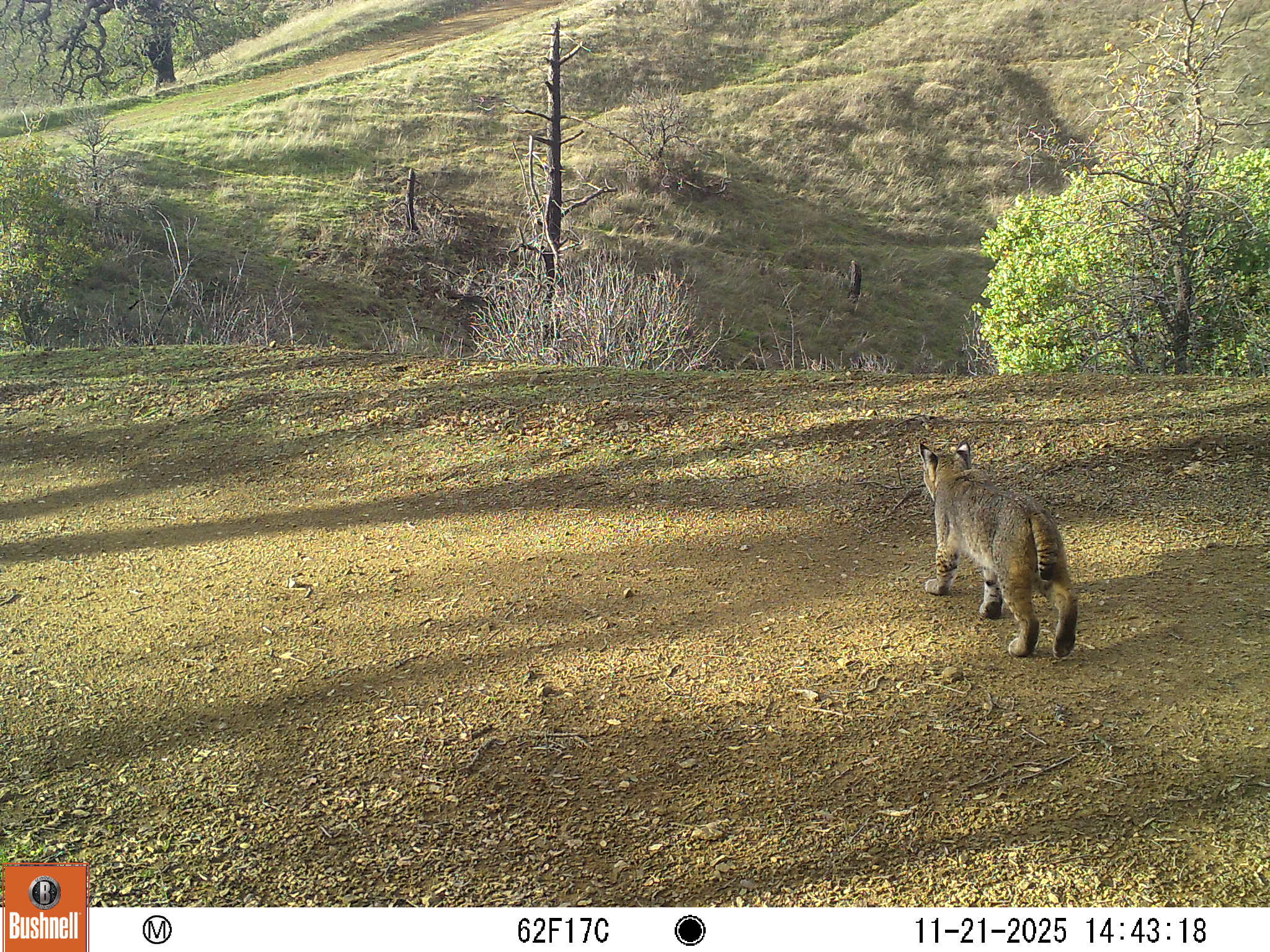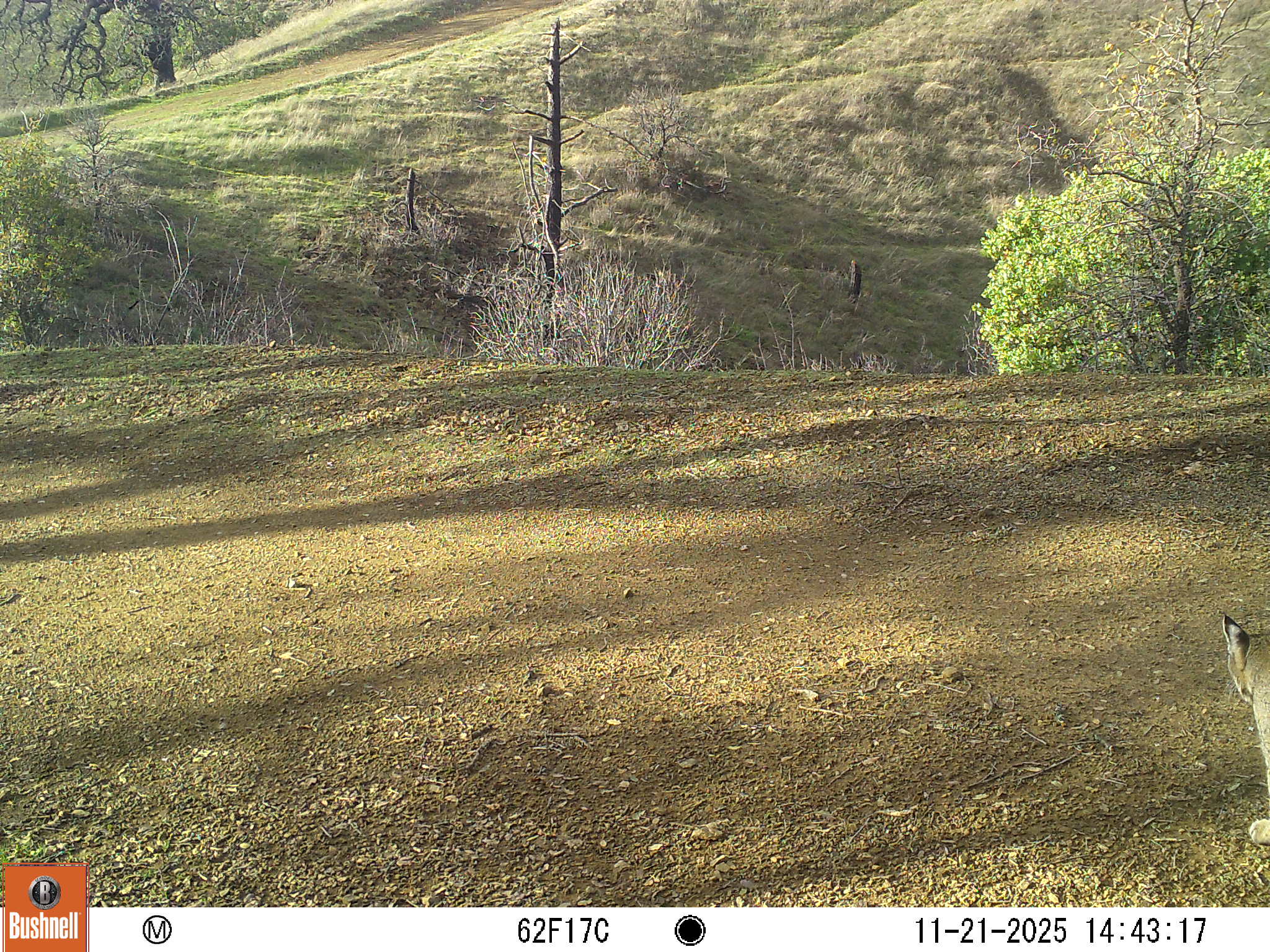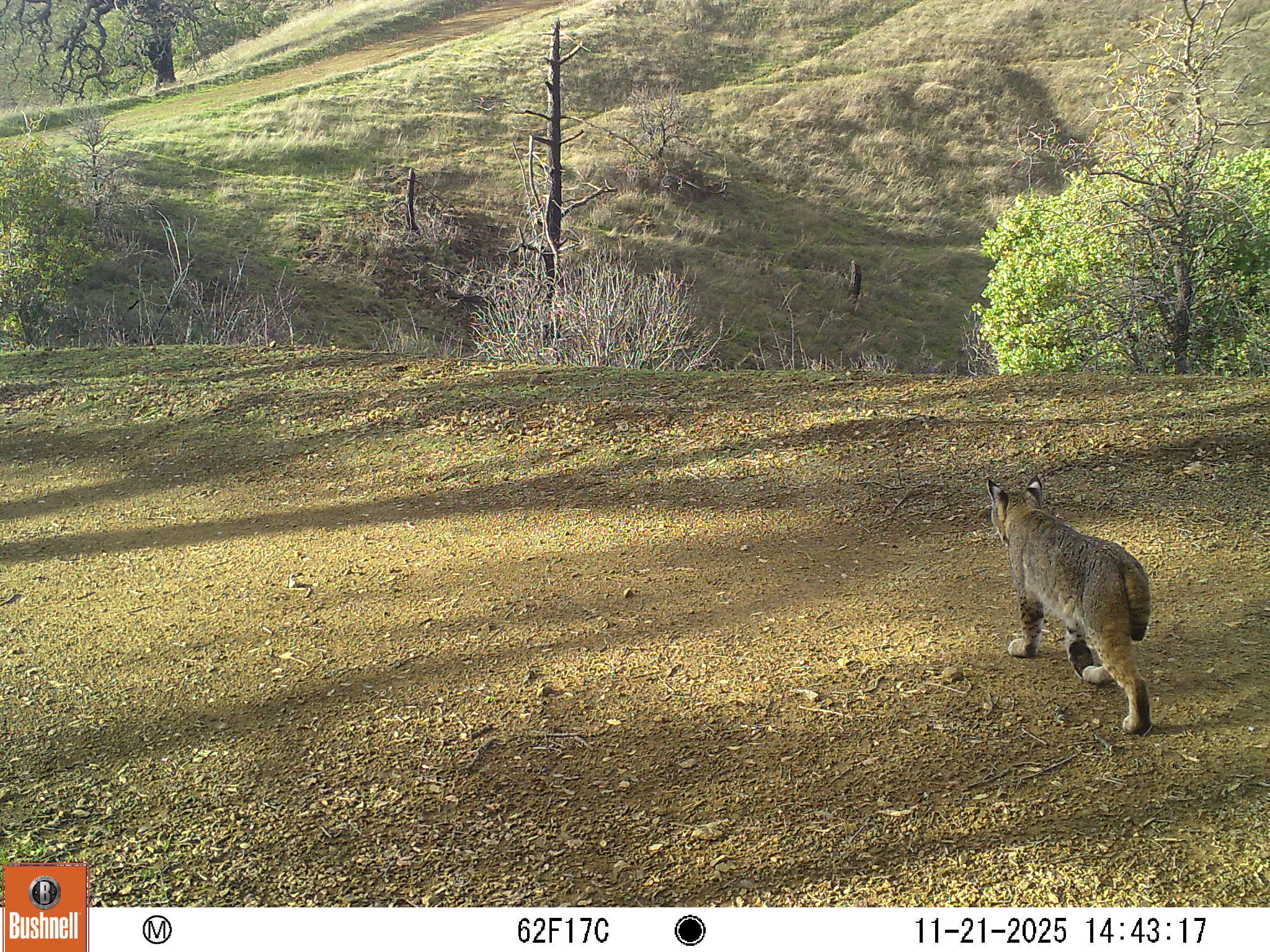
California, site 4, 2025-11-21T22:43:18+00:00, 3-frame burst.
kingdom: Animalia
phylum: Chordata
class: Mammalia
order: Carnivora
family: Felidae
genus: Lynx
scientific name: Lynx rufus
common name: bobcat